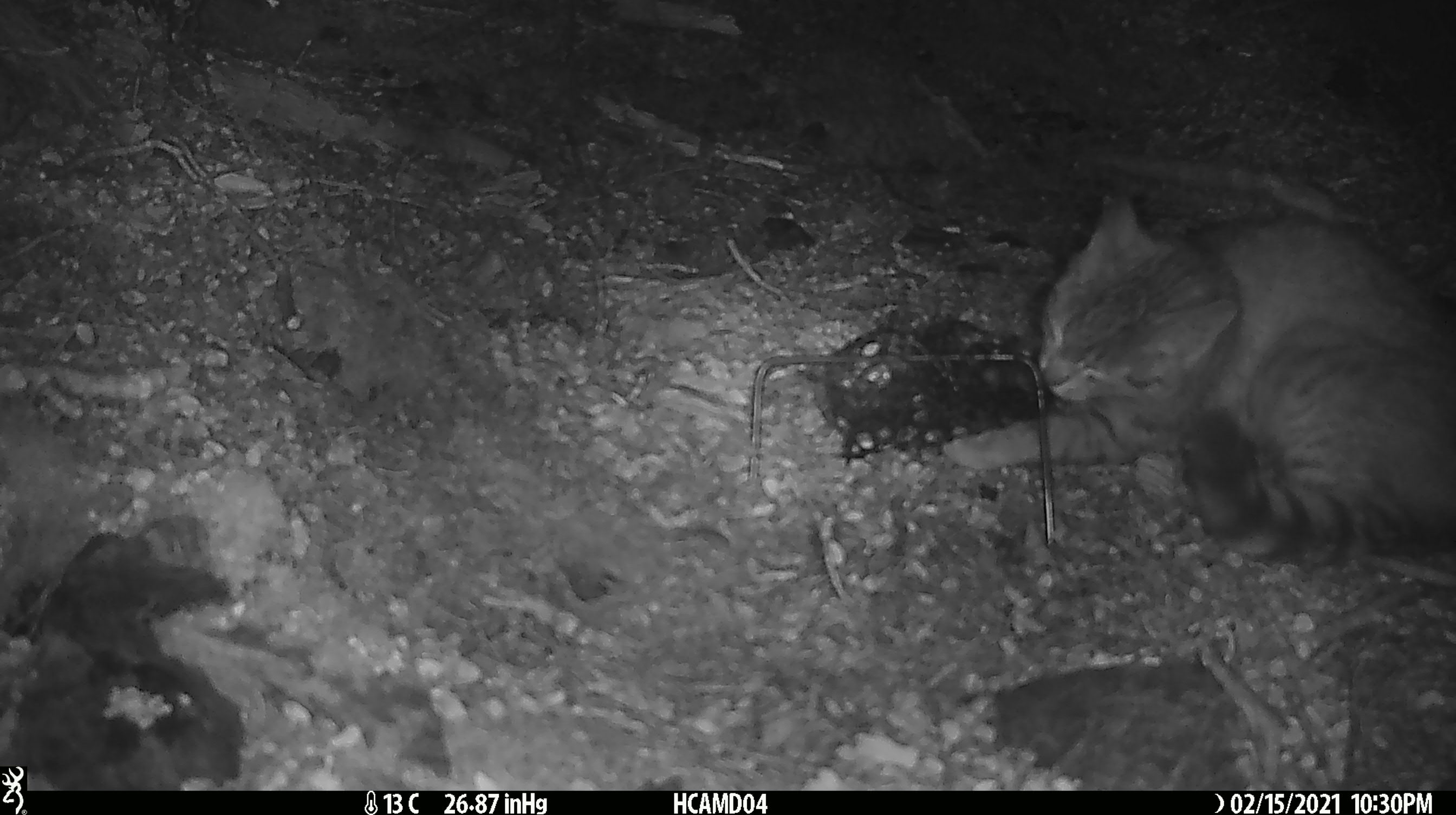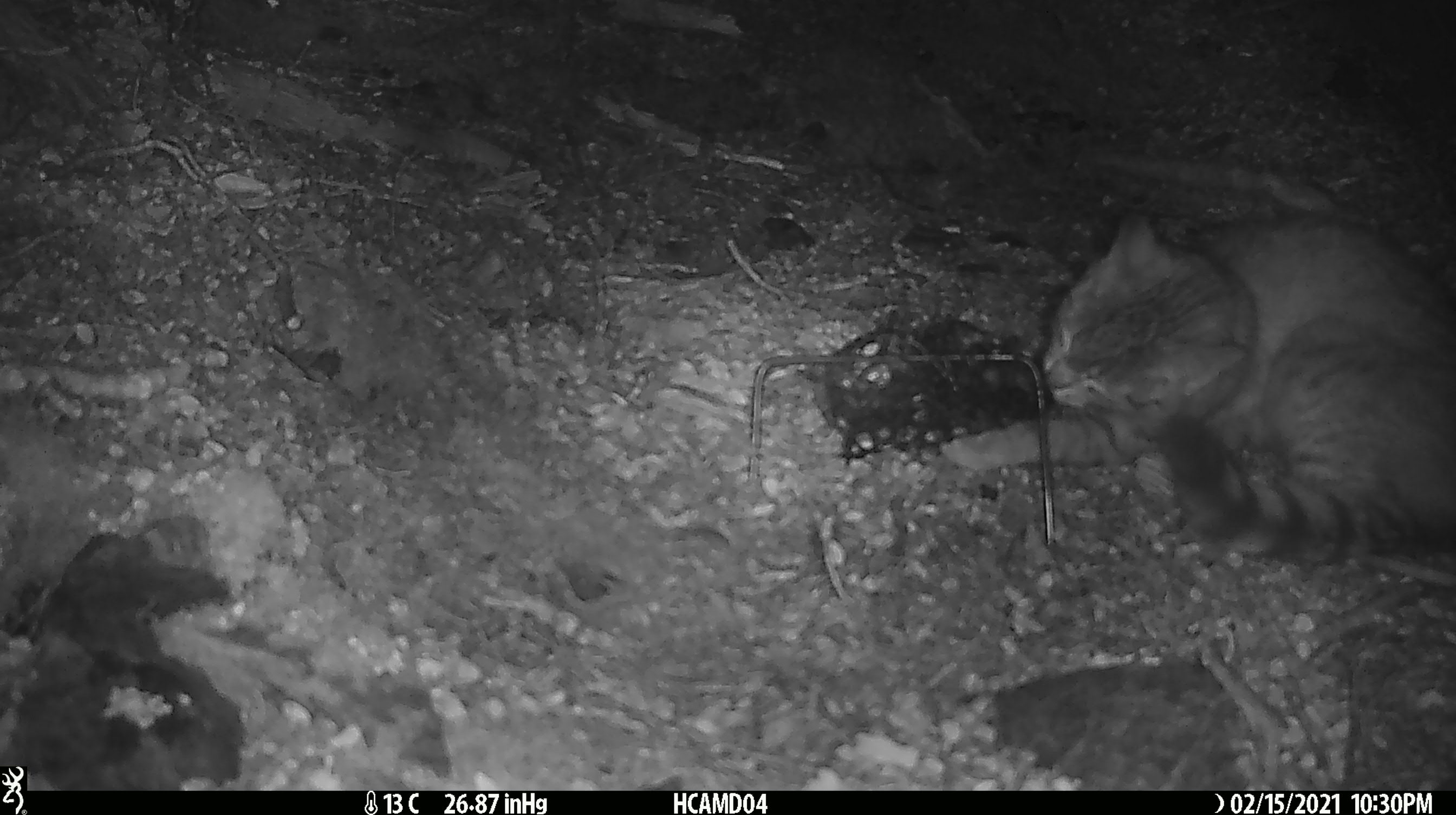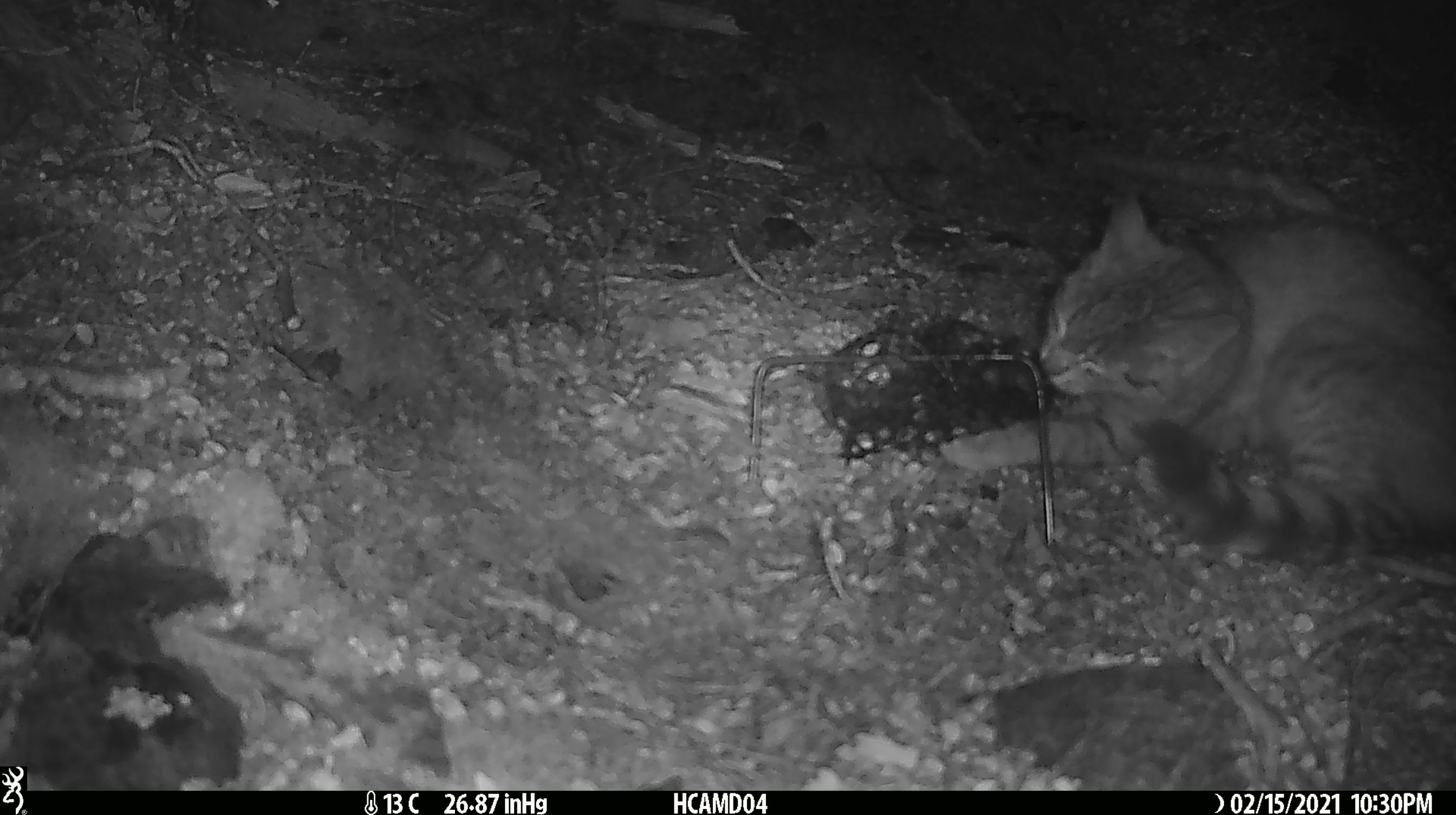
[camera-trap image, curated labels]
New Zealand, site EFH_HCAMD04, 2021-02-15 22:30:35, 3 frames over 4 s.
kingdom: Animalia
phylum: Chordata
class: Mammalia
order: Carnivora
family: Felidae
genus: Felis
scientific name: Felis catus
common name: domestic cat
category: cat